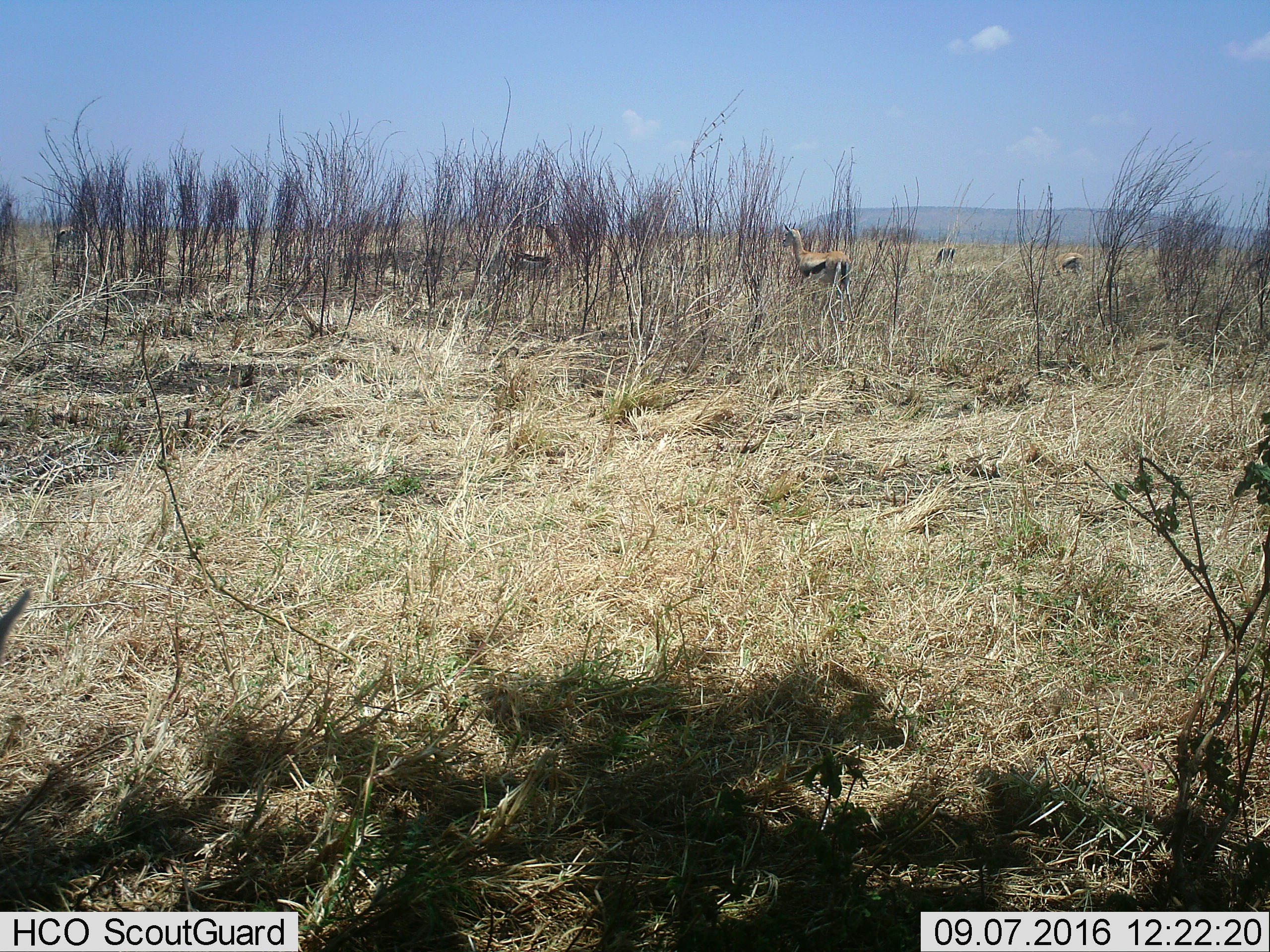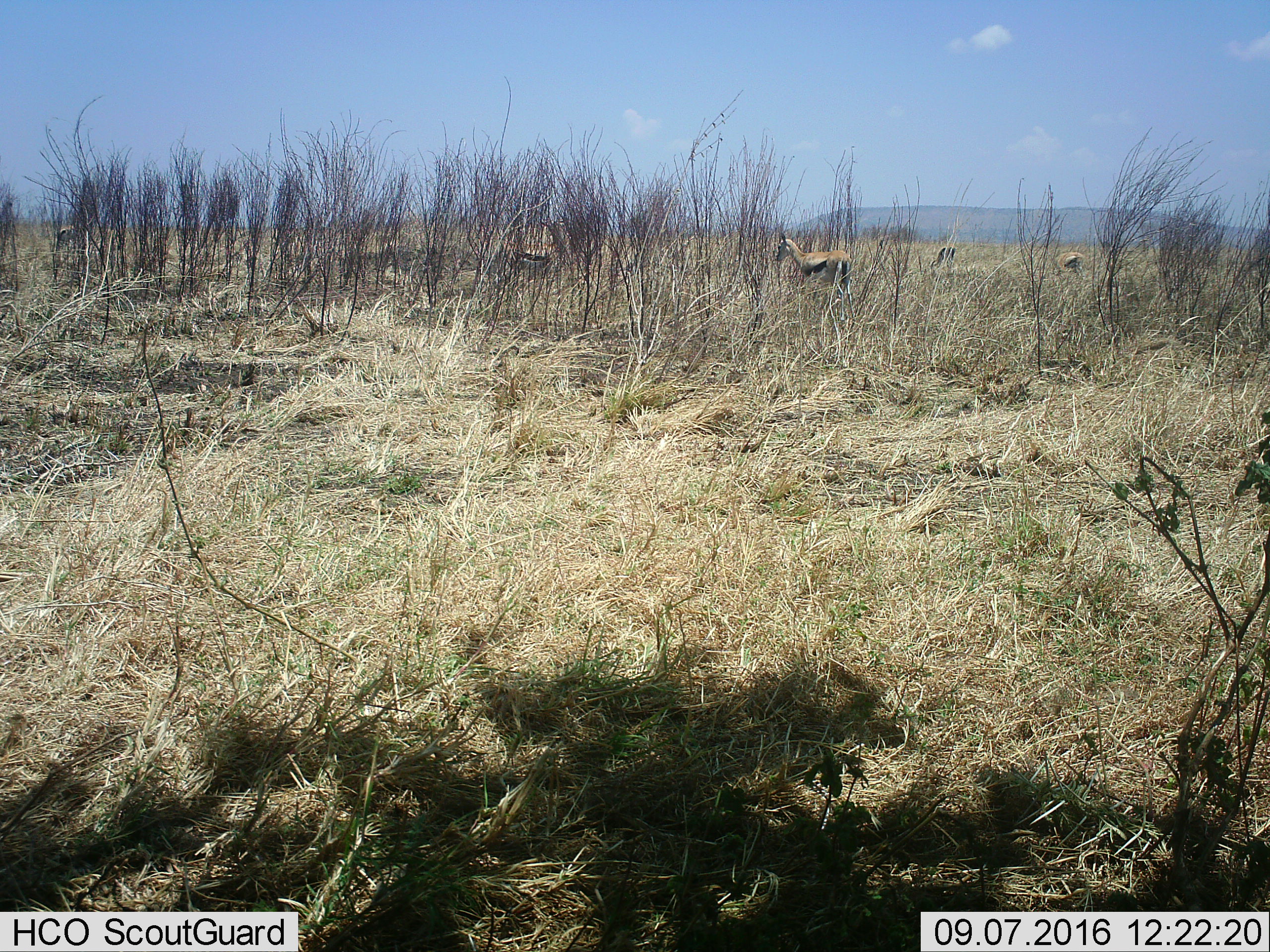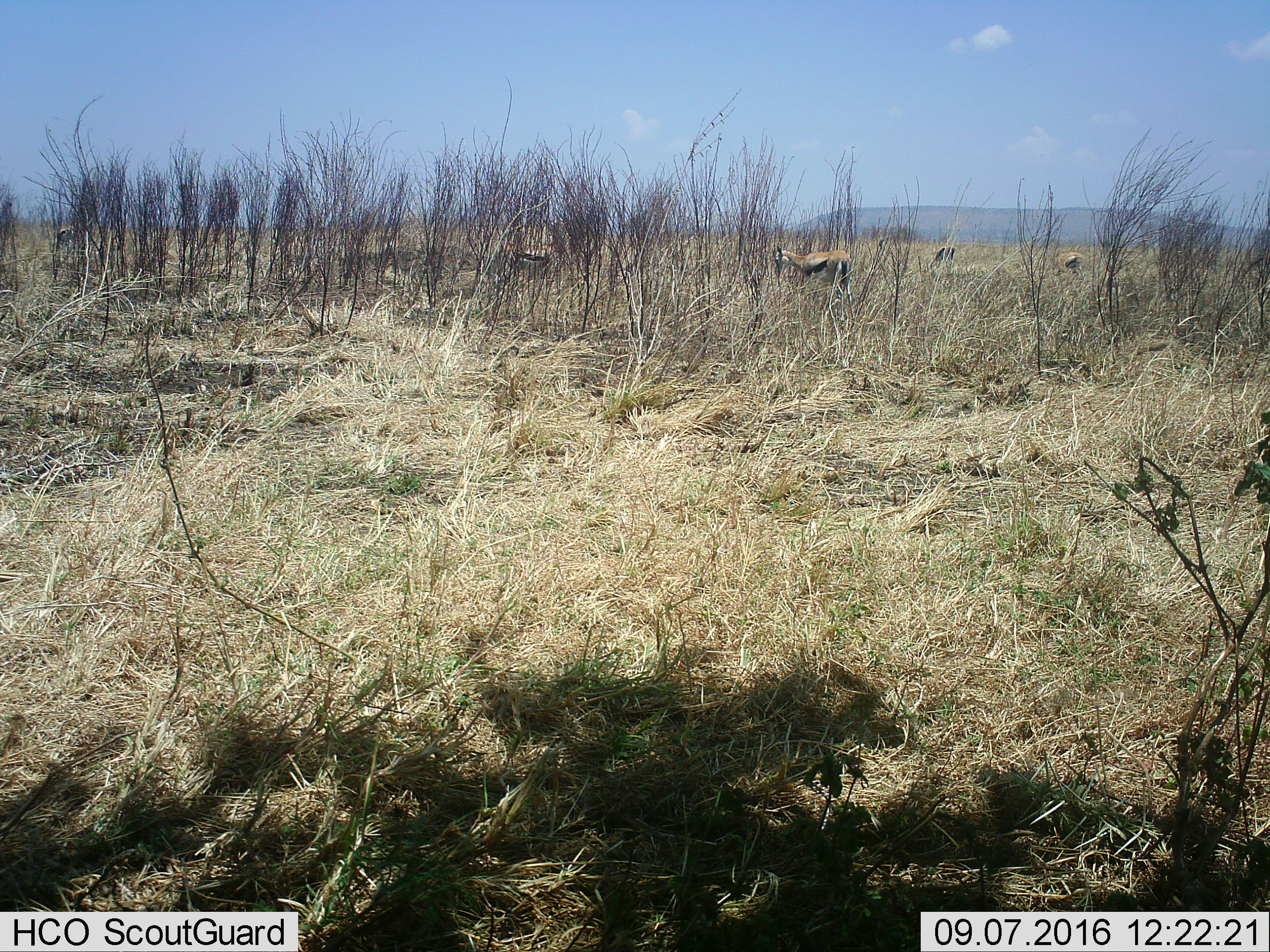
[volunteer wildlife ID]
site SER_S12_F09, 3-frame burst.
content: unidentified animal